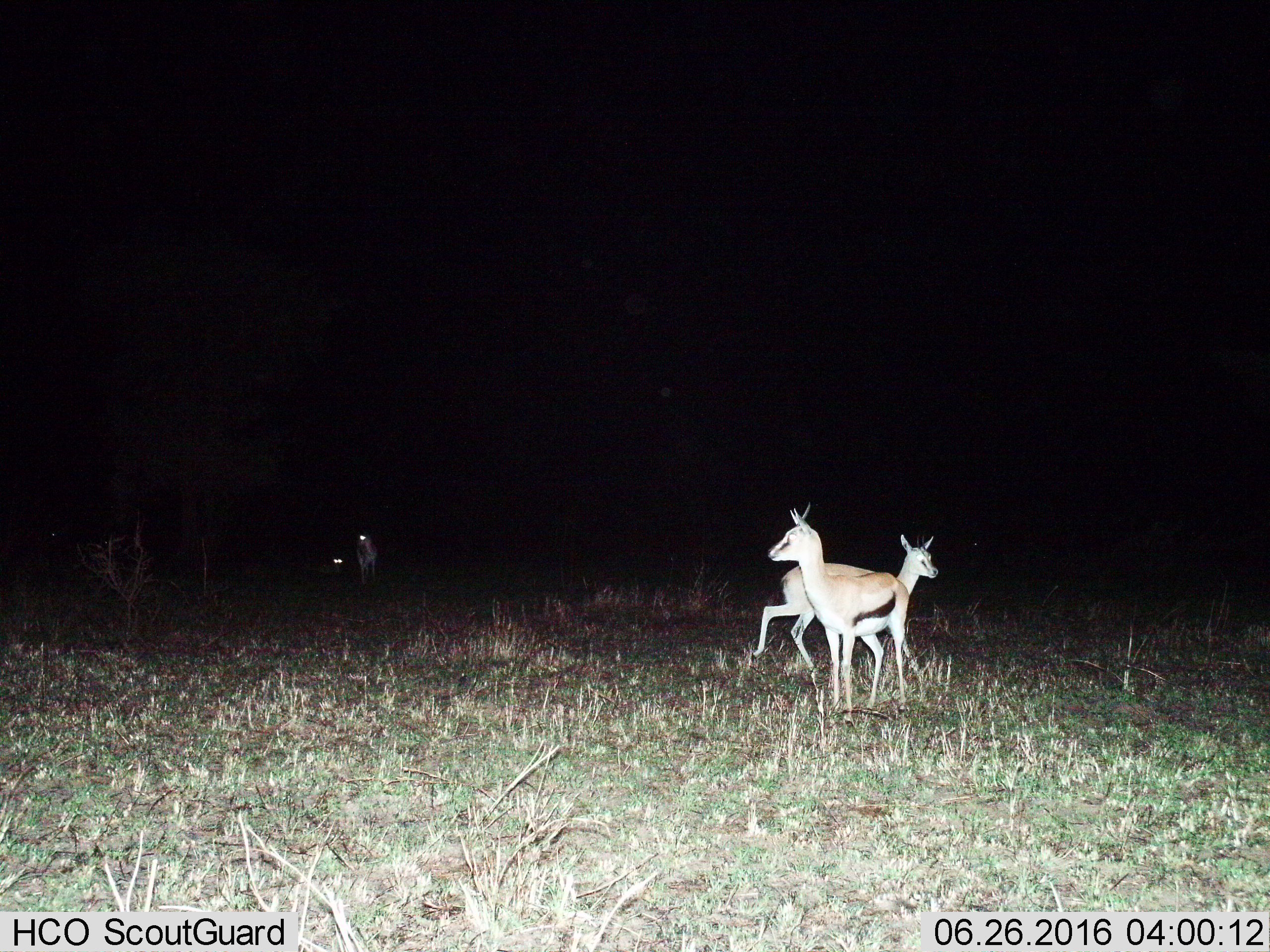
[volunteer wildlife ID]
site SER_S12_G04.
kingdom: Animalia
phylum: Chordata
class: Mammalia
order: Artiodactyla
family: Bovidae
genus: Eudorcas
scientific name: Eudorcas thomsonii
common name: thomson's gazelle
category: gazellethomsons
Gazellethomsons (thomson's gazelle) (Eudorcas thomsonii), count 4. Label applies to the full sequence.